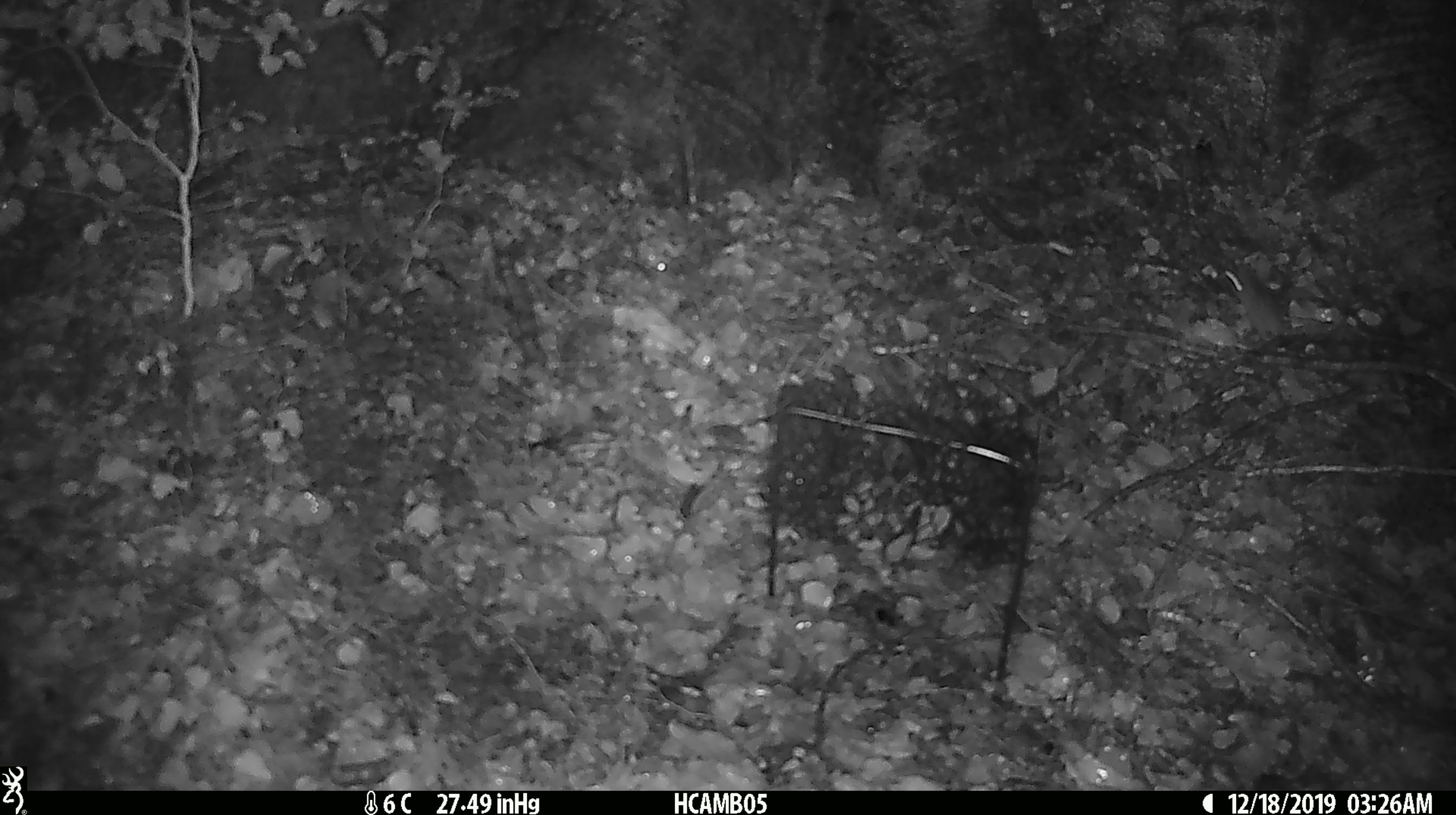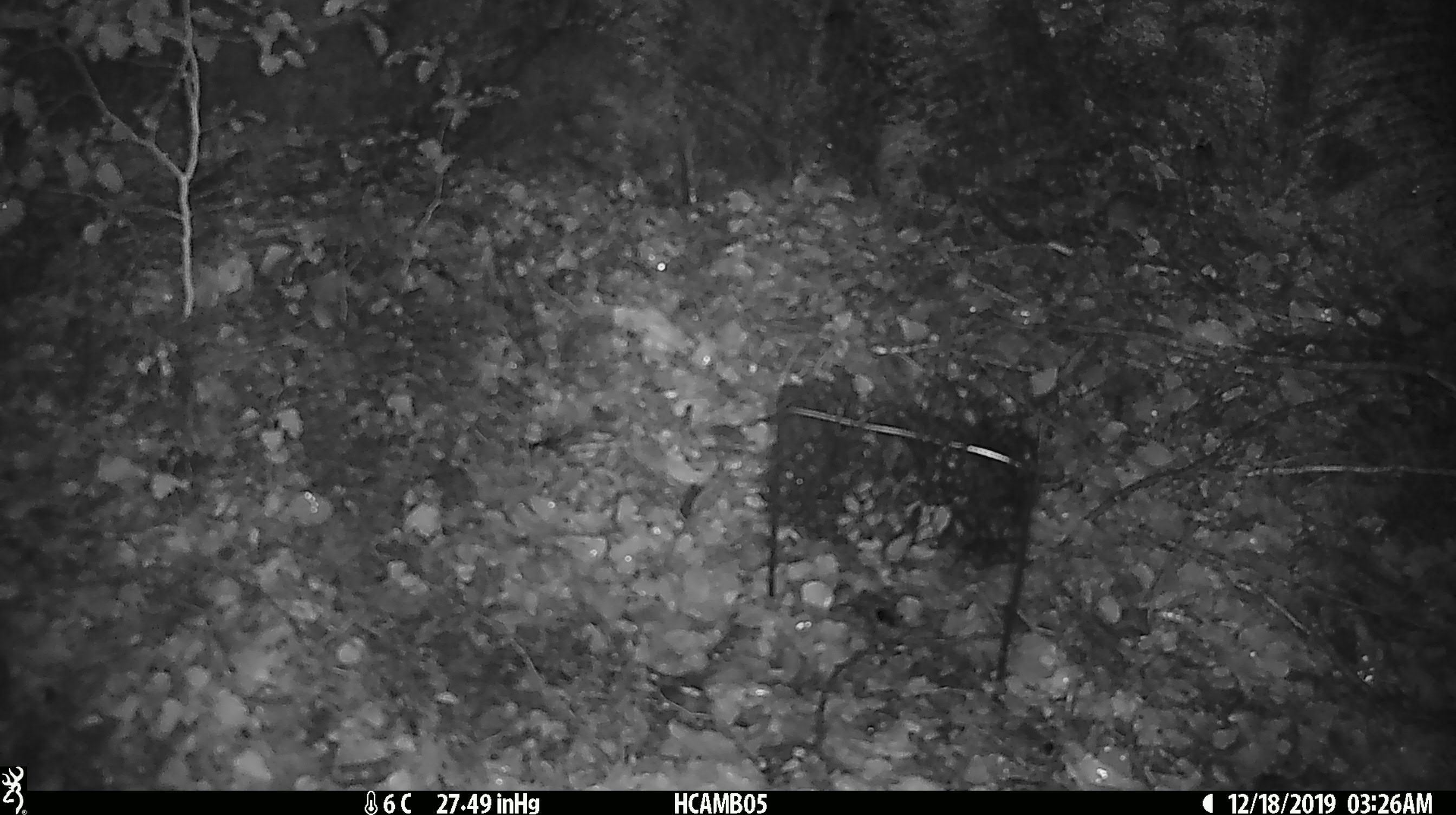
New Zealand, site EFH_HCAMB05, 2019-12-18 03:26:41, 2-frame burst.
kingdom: Animalia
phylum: Chordata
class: Mammalia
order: Rodentia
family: Muridae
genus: Mus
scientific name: Mus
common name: mouse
Mouse (Mus).